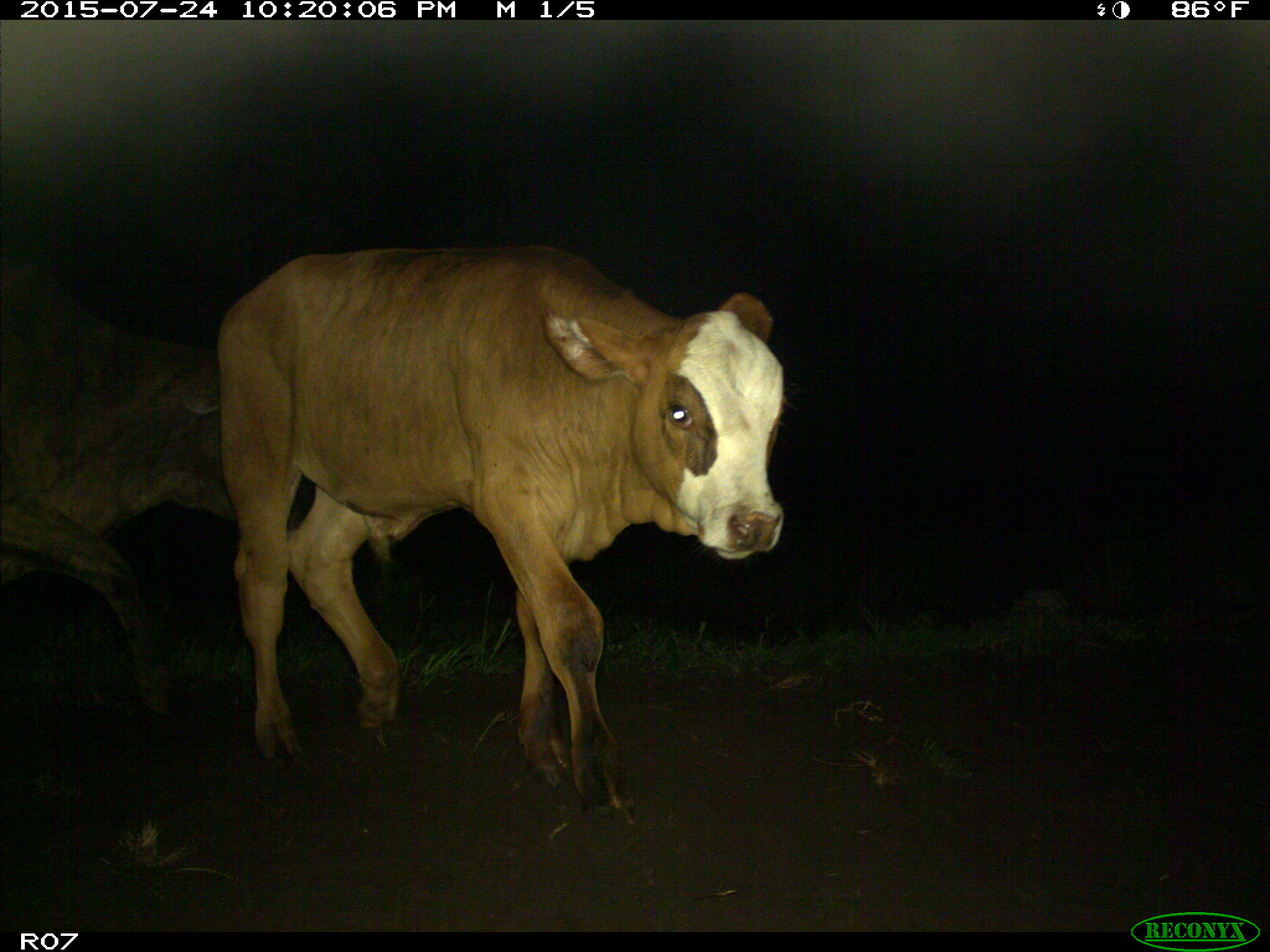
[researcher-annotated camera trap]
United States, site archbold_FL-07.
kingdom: Animalia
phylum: Chordata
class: Mammalia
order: Artiodactyla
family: Bovidae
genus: Bos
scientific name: Bos taurus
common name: domestic cow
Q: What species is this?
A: Bos taurus (domestic cow).